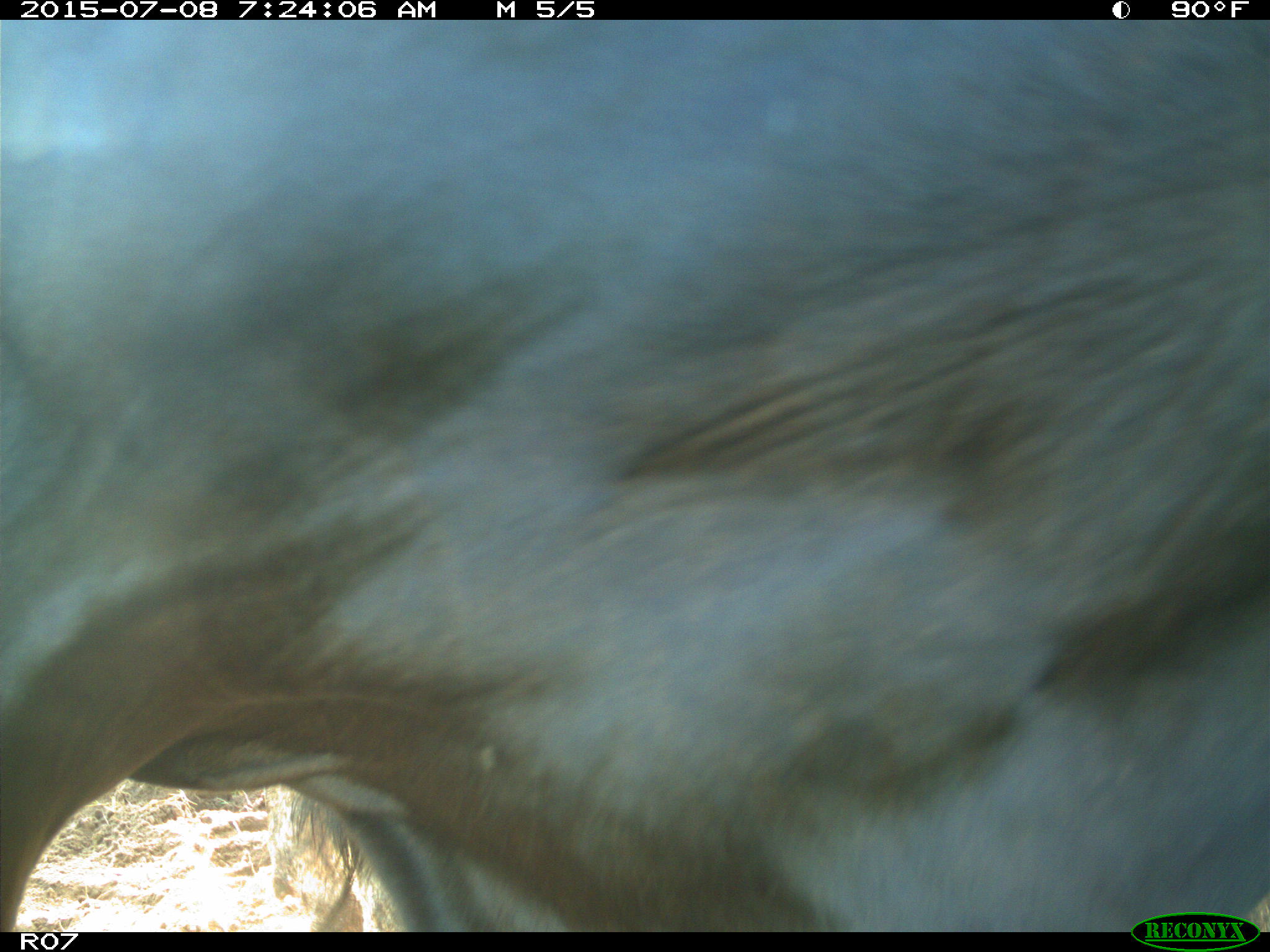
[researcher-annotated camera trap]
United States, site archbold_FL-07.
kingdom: Animalia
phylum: Chordata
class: Mammalia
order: Artiodactyla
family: Bovidae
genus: Bos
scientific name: Bos taurus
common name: domestic cow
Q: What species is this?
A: Bos taurus (domestic cow).